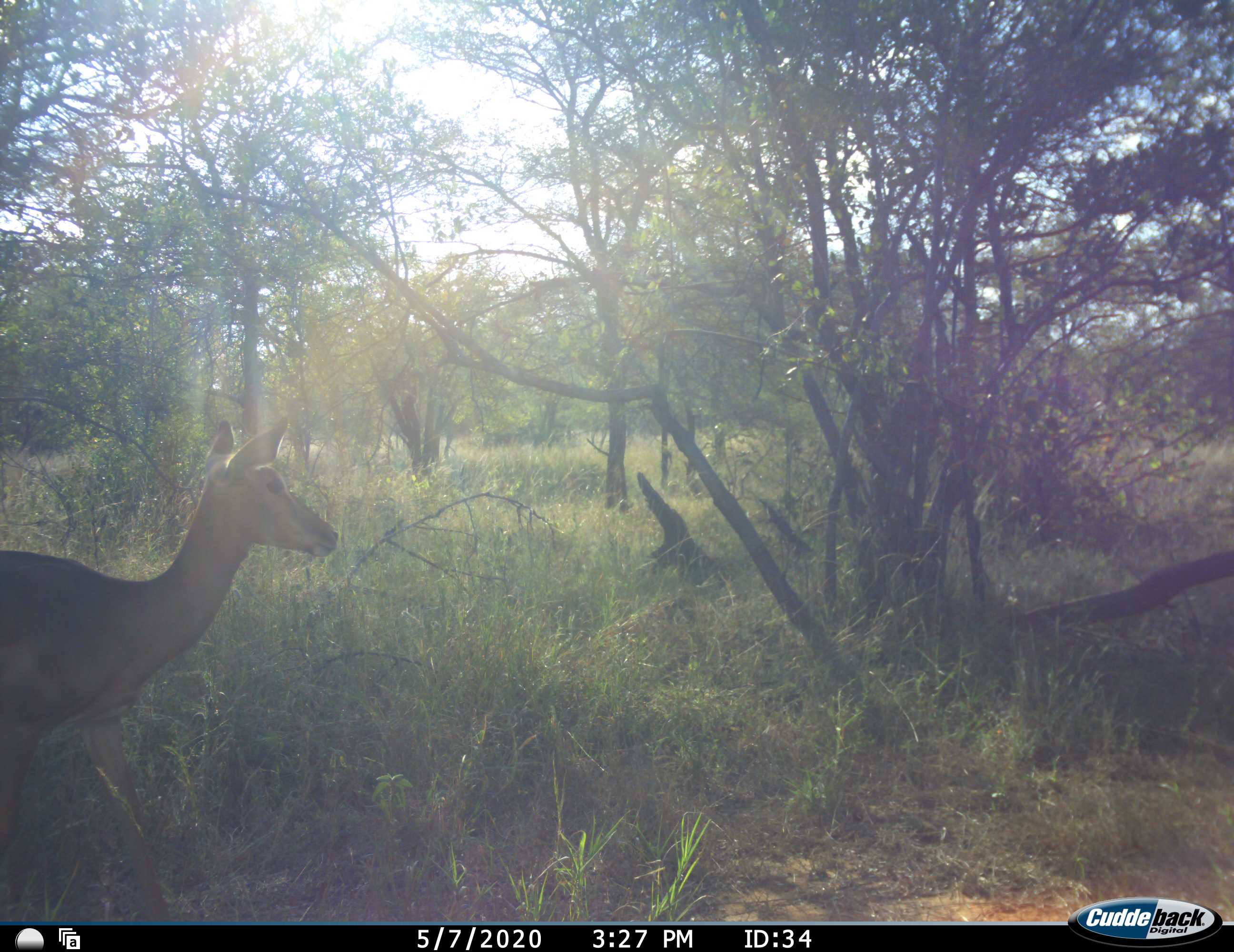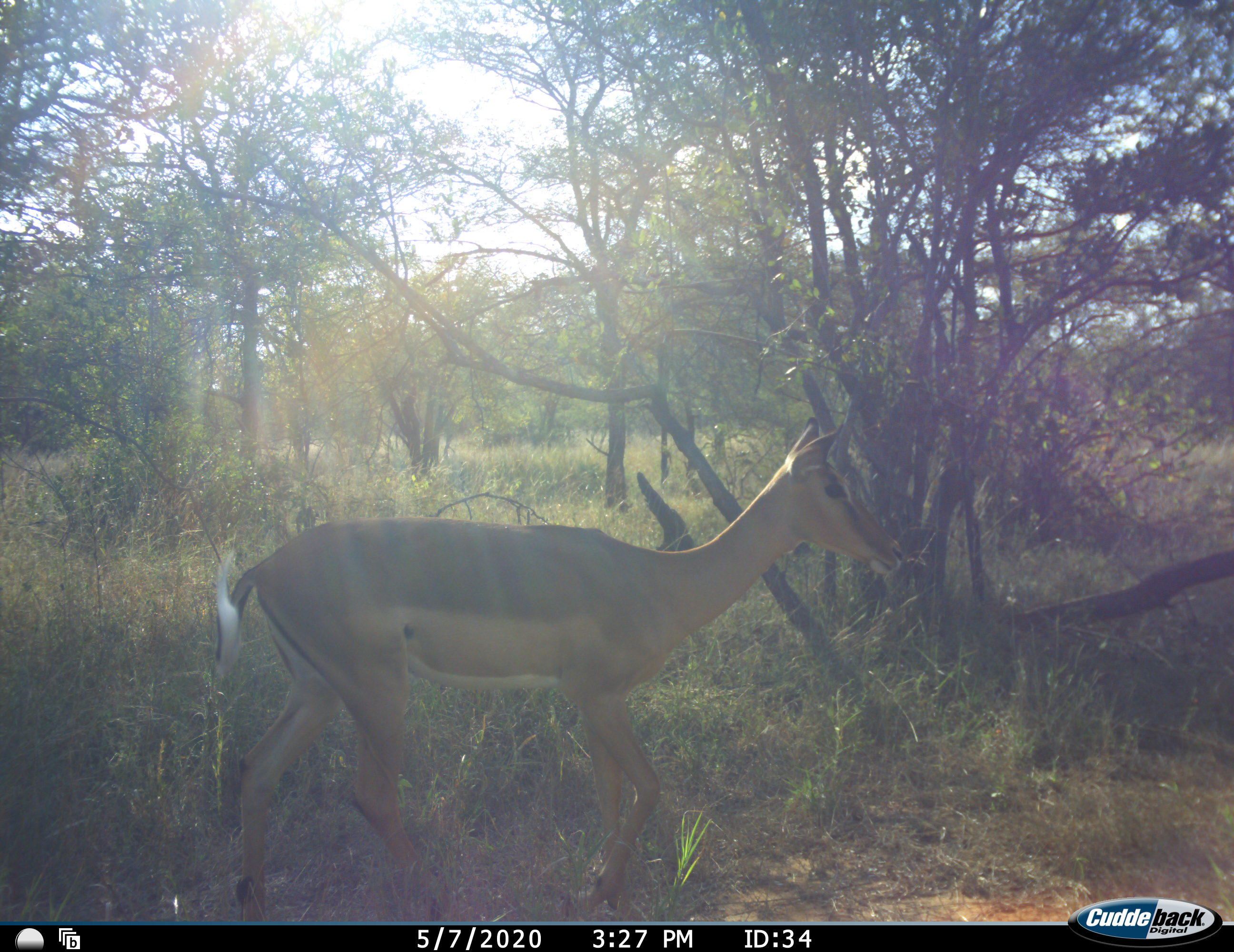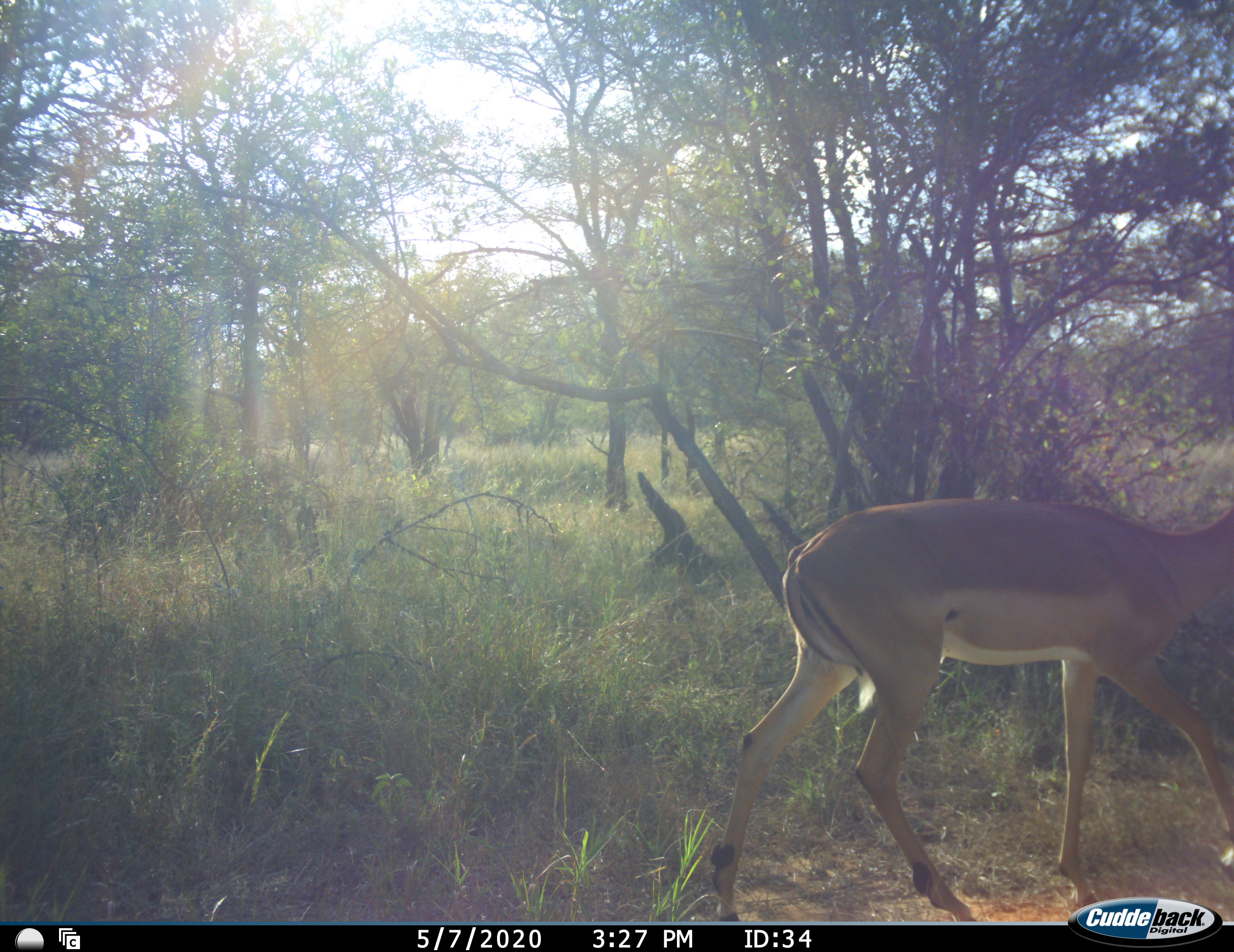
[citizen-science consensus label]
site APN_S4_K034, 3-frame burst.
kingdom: Animalia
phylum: Chordata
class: Mammalia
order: Artiodactyla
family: Bovidae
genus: Aepyceros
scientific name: Aepyceros melampus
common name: impala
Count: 1.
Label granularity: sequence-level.